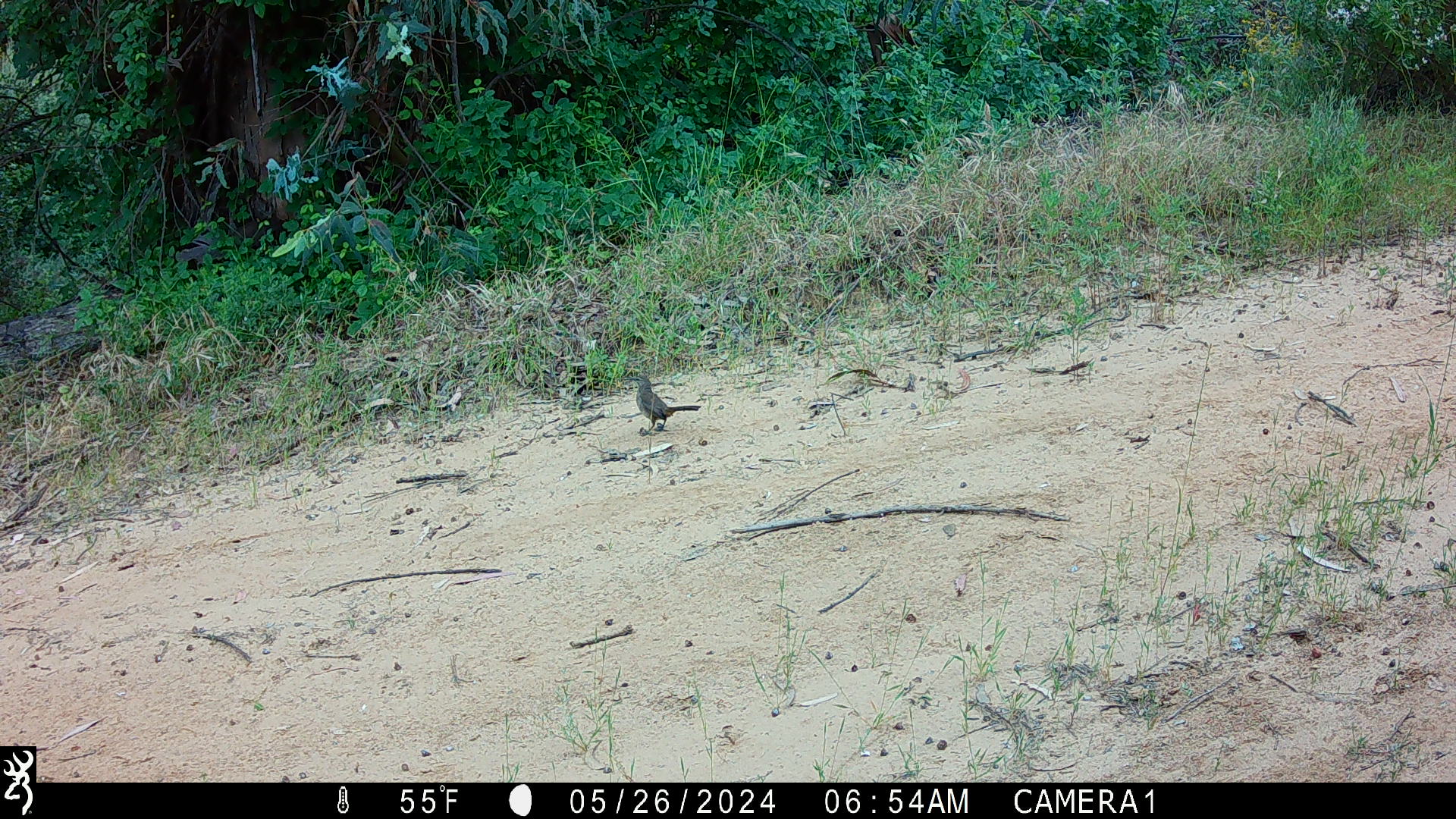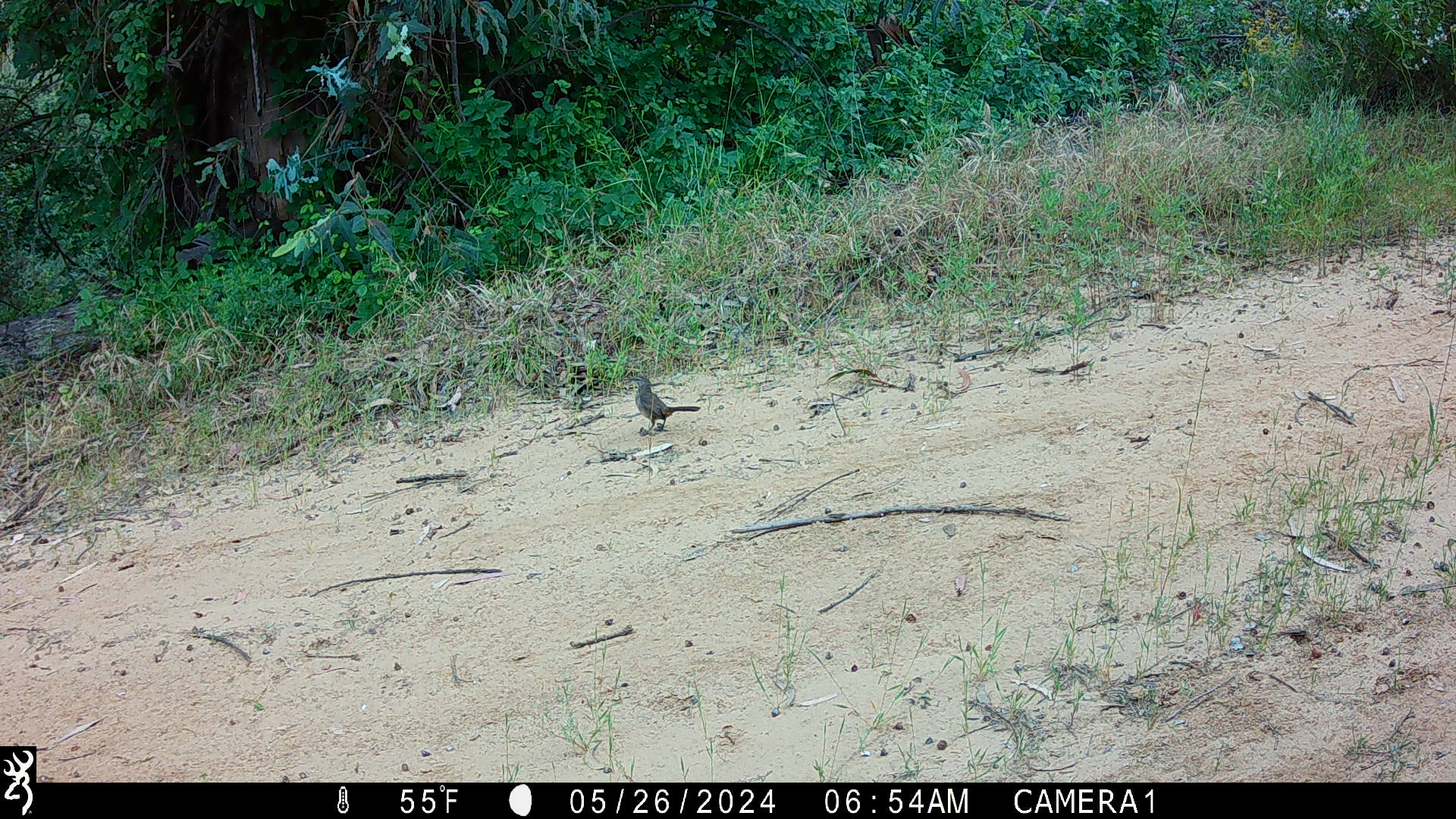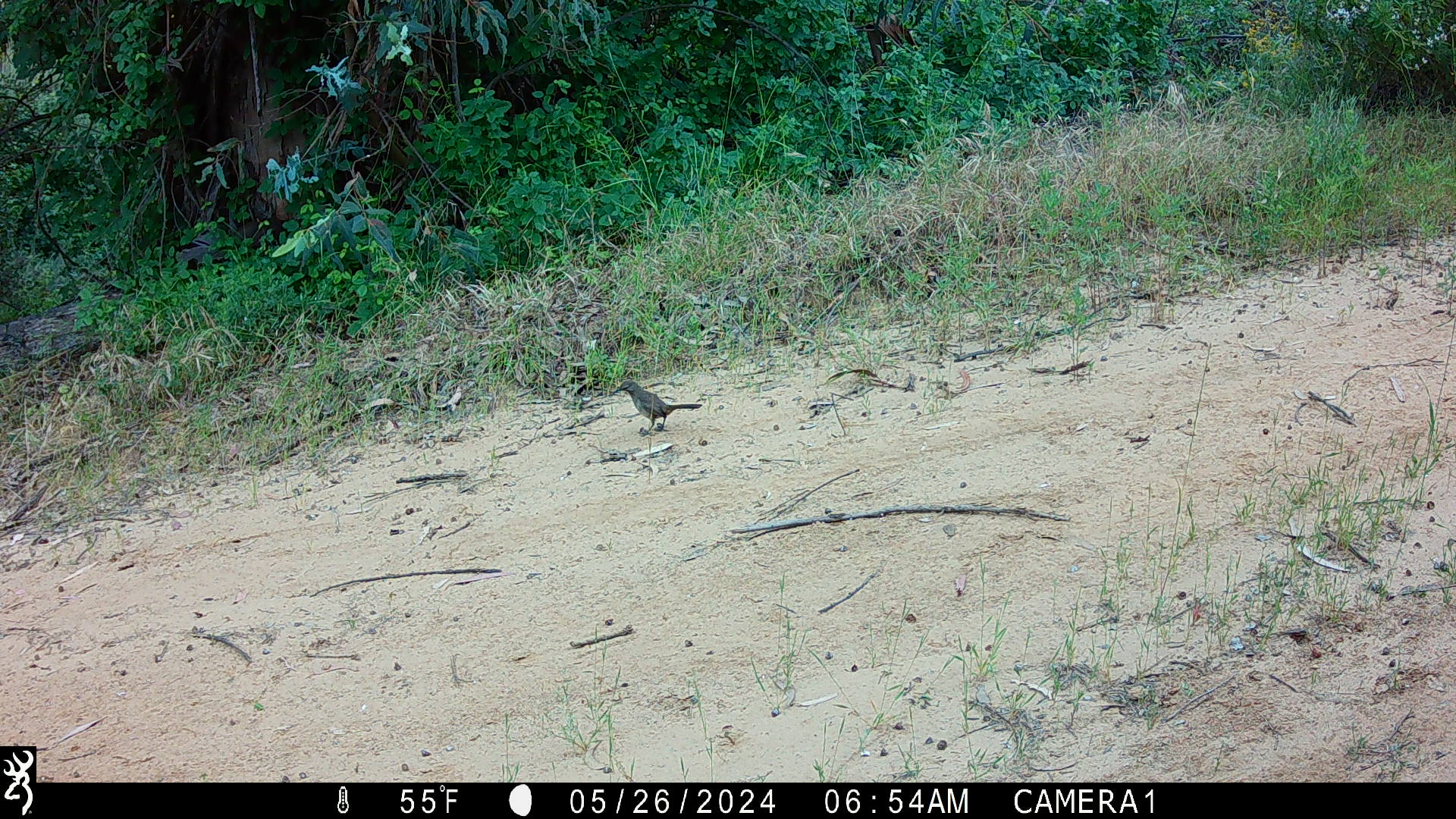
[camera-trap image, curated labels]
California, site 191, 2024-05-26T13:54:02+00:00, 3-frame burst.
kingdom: Animalia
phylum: Chordata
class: Aves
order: Passeriformes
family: Mimidae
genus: Toxostoma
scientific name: Toxostoma redivivum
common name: california thrasher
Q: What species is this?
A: California thrasher (Toxostoma redivivum).